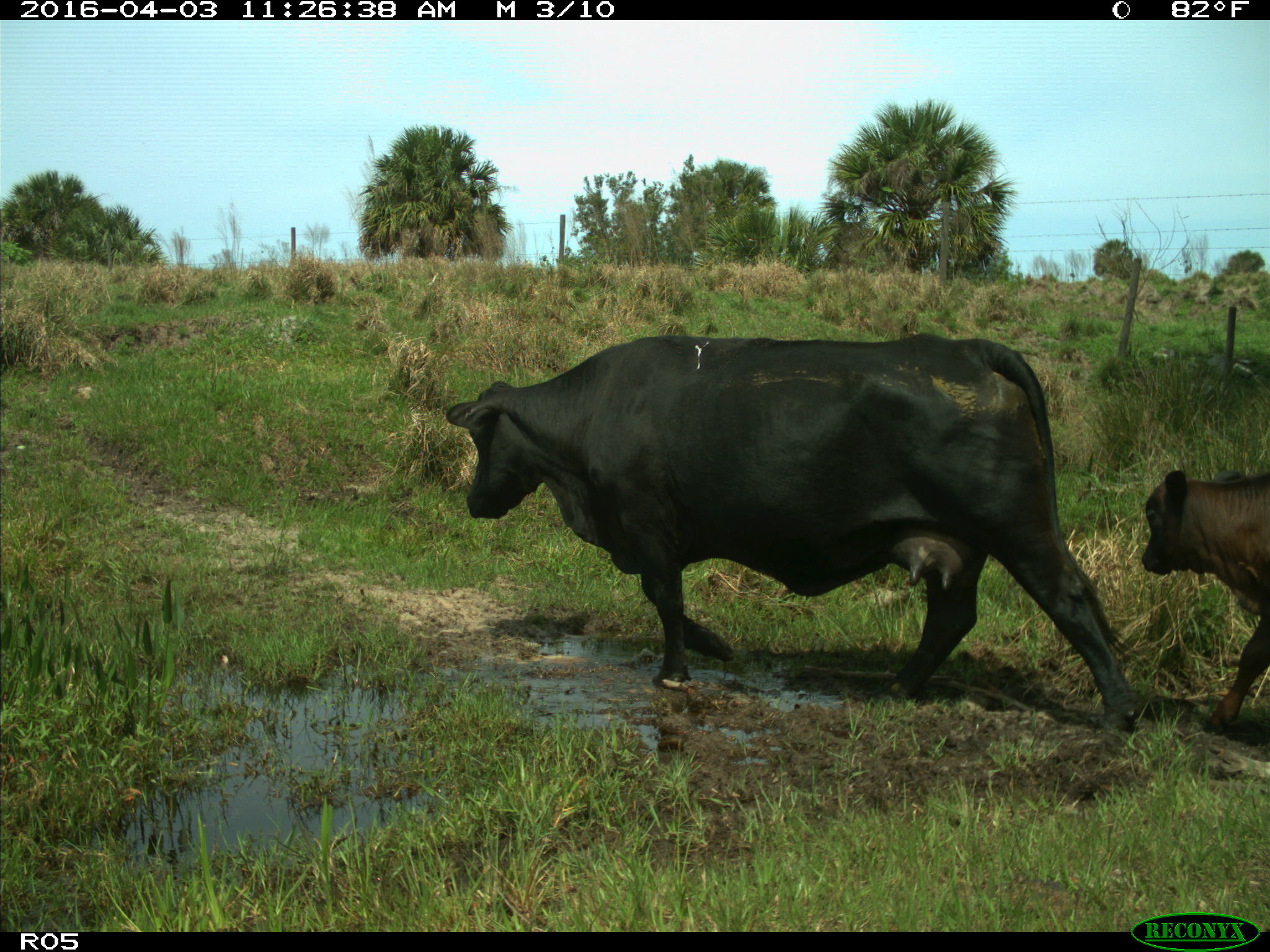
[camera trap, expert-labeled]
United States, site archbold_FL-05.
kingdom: Animalia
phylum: Chordata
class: Mammalia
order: Artiodactyla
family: Bovidae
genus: Bos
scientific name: Bos taurus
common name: domestic cow